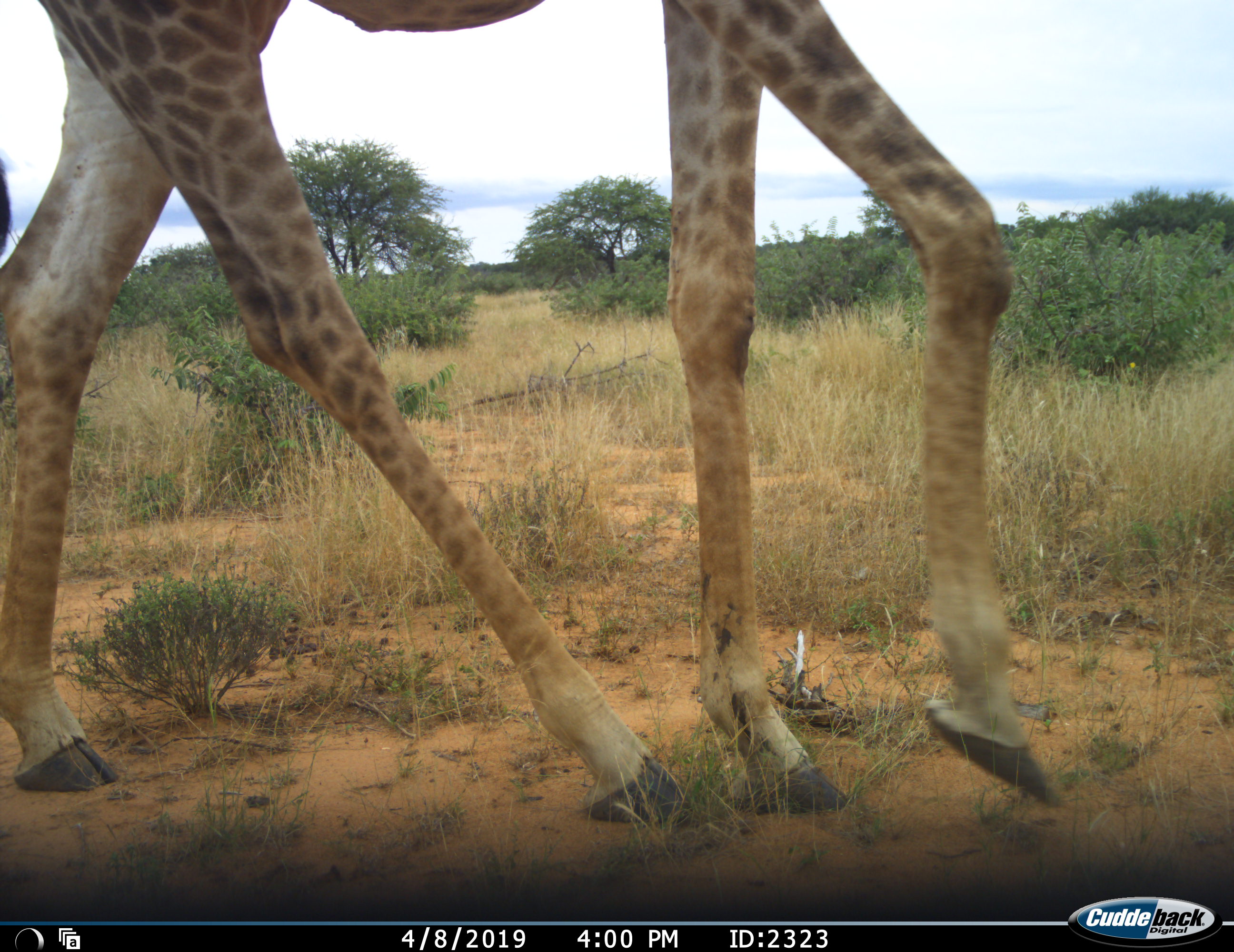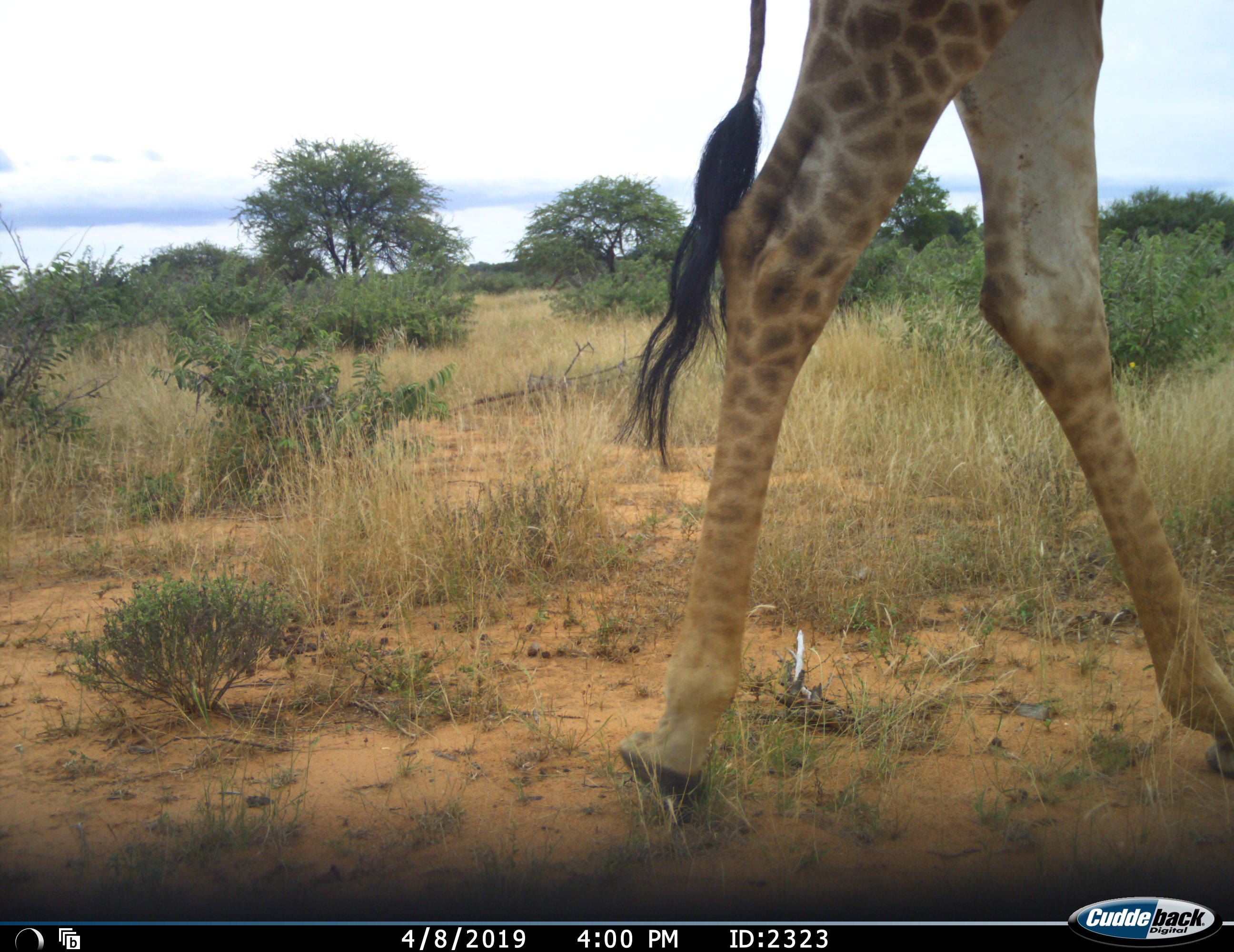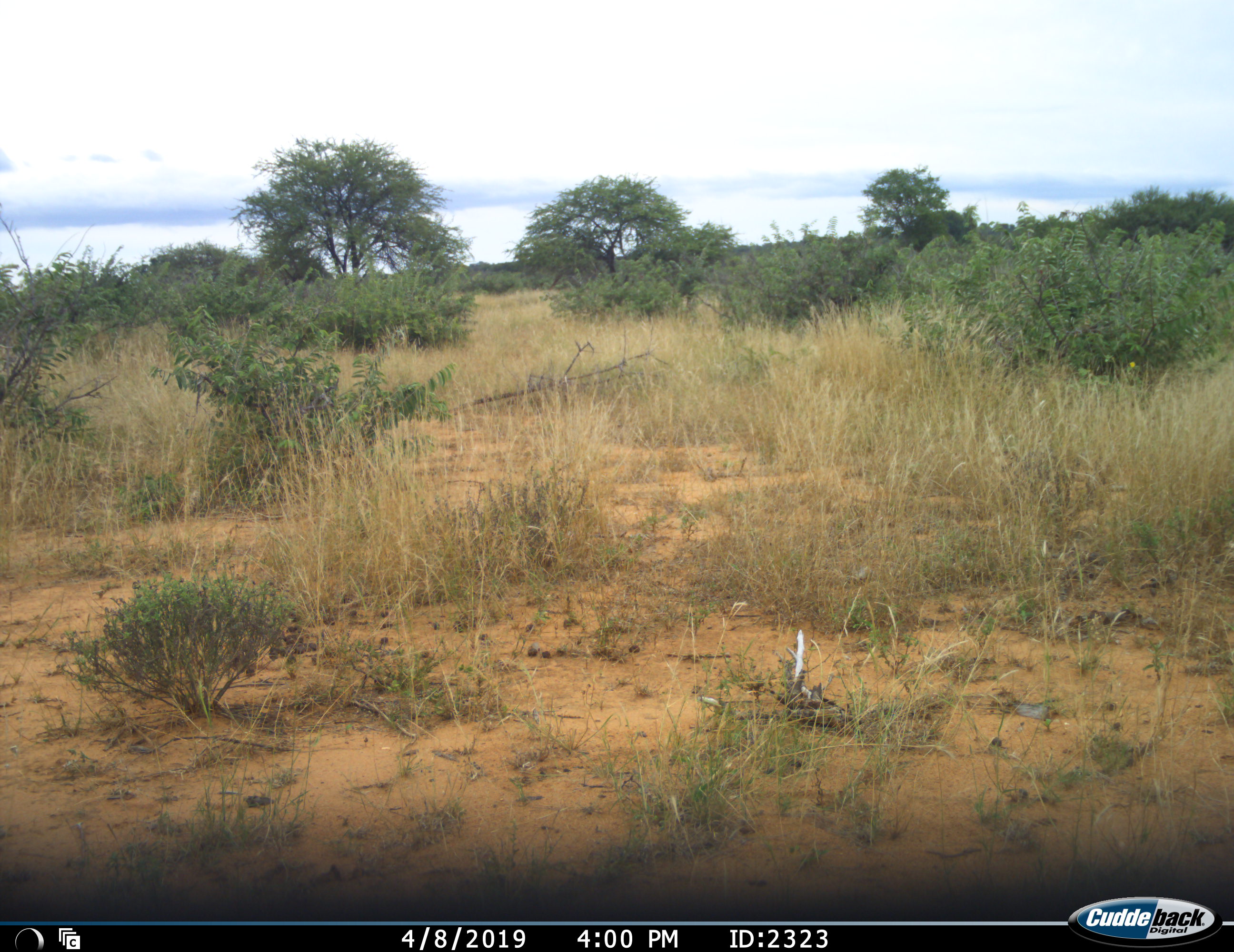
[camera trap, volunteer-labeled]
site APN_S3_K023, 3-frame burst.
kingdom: Animalia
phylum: Chordata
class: Mammalia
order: Artiodactyla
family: Giraffidae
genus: Giraffa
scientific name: Giraffa camelopardalis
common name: giraffe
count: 1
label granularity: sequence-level